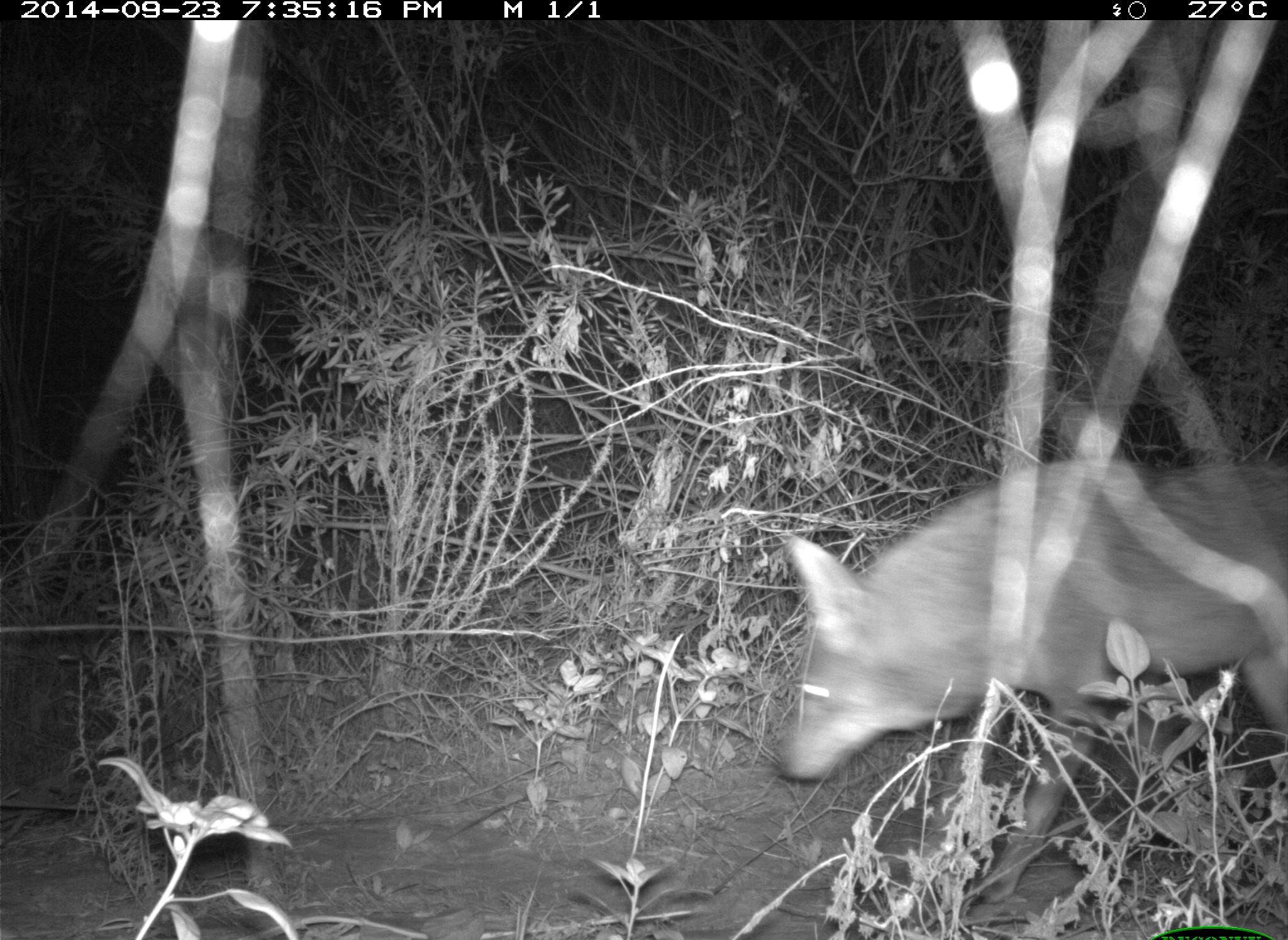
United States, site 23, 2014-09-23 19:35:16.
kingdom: Animalia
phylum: Chordata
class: Mammalia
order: Carnivora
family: Canidae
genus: Canis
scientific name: Canis latrans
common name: coyote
Coyote (Canis latrans).